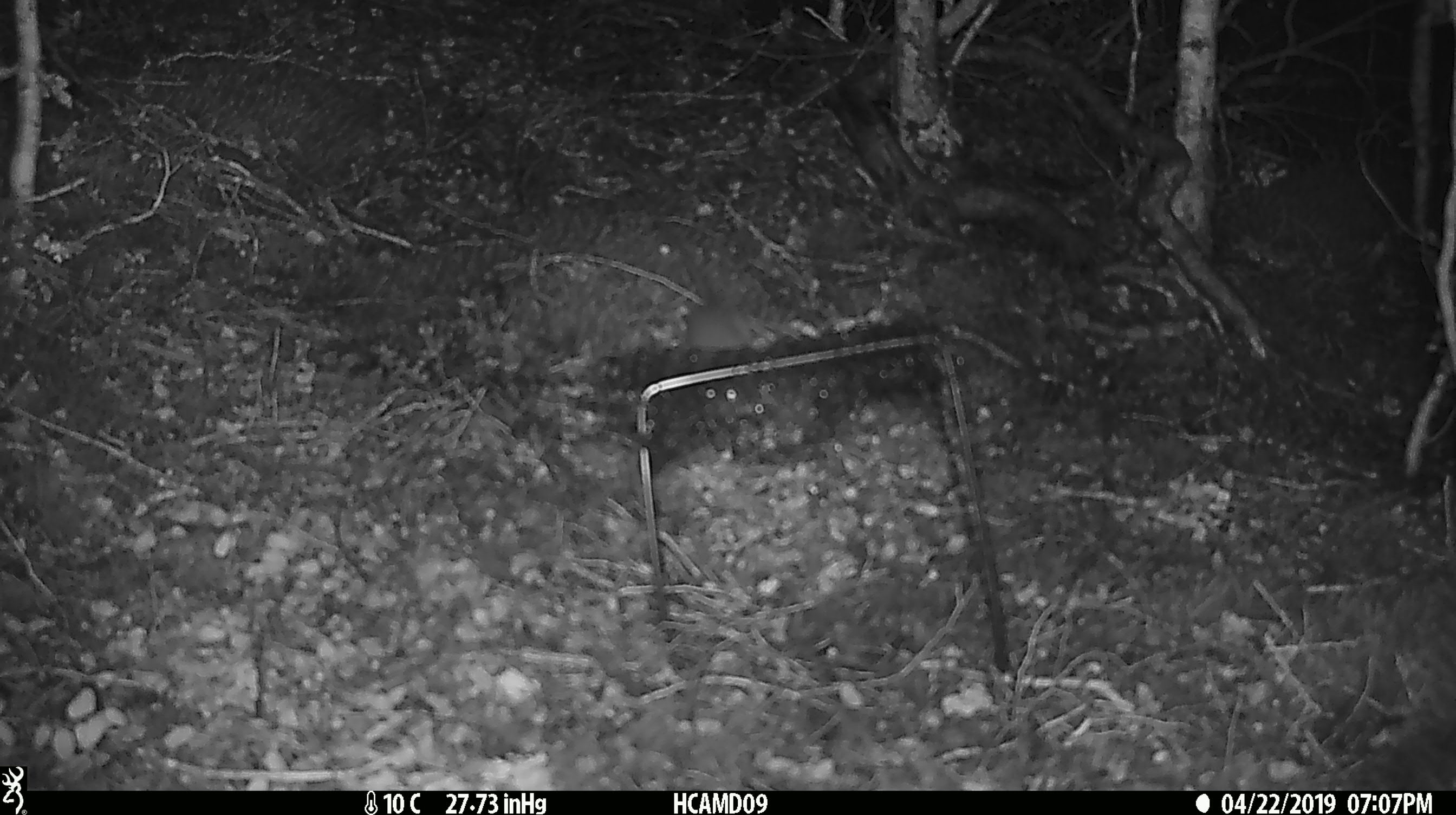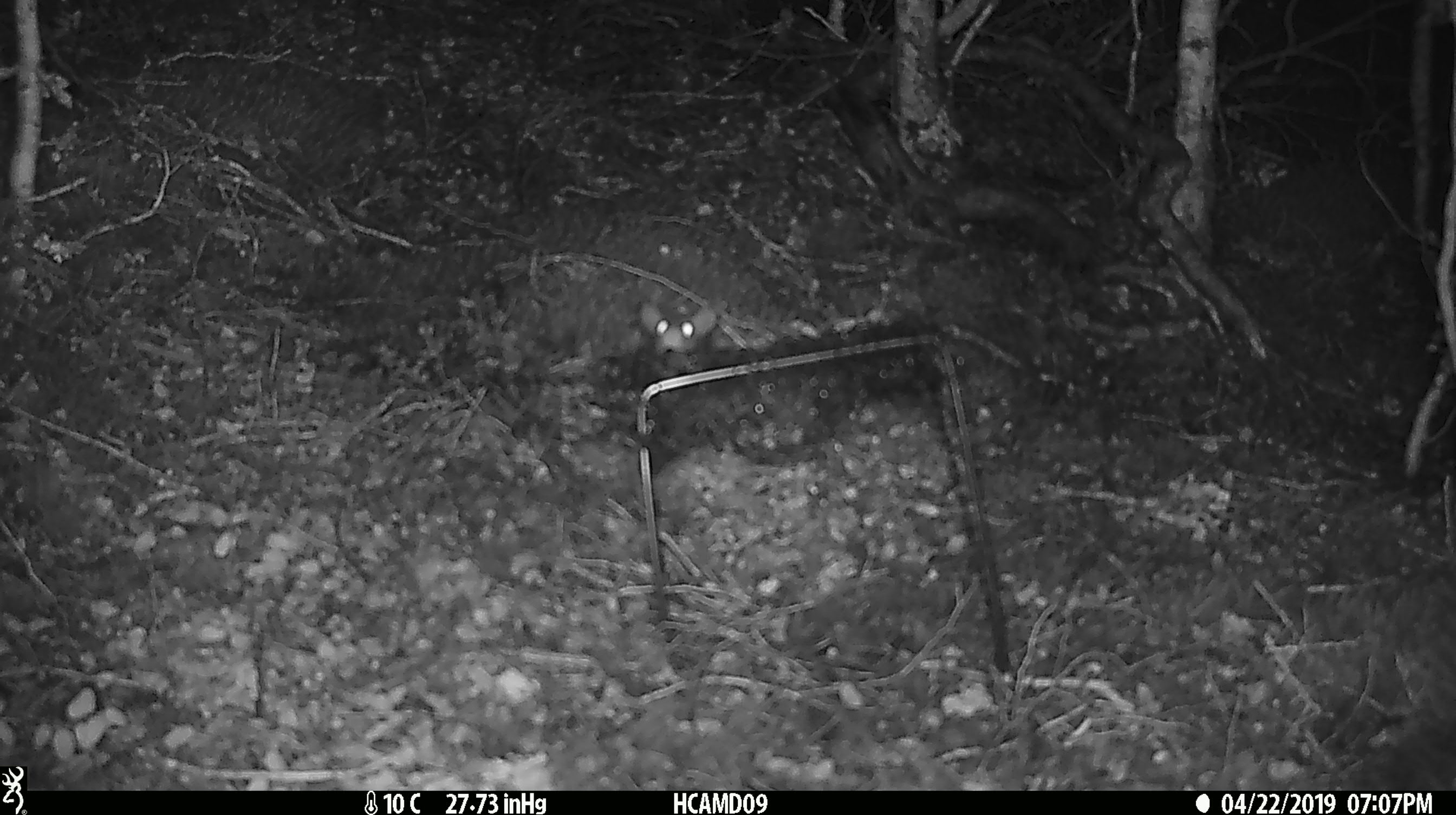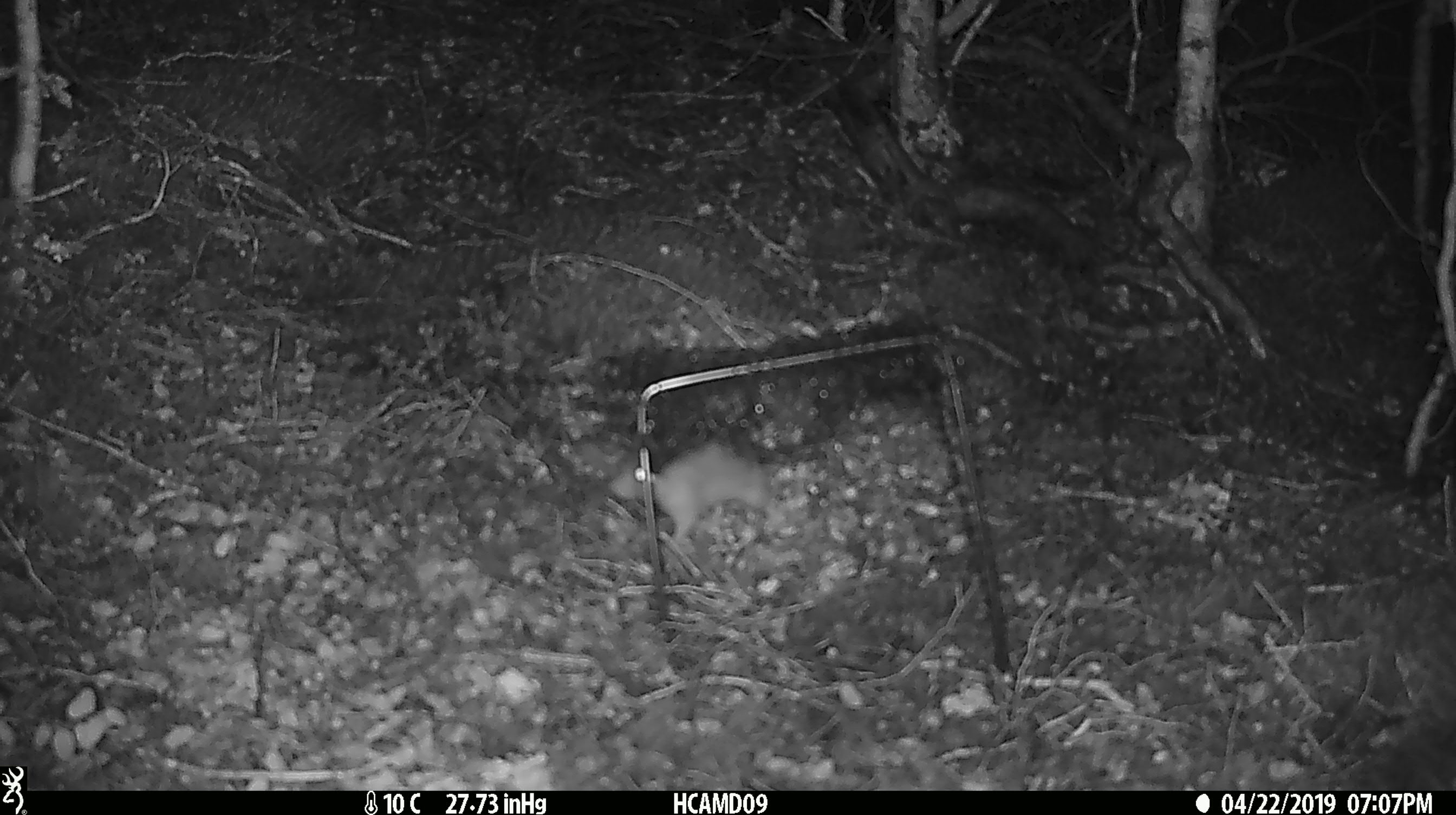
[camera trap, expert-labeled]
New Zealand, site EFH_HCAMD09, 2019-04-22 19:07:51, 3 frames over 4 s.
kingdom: Animalia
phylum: Chordata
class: Mammalia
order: Rodentia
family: Muridae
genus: Rattus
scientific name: Rattus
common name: rat